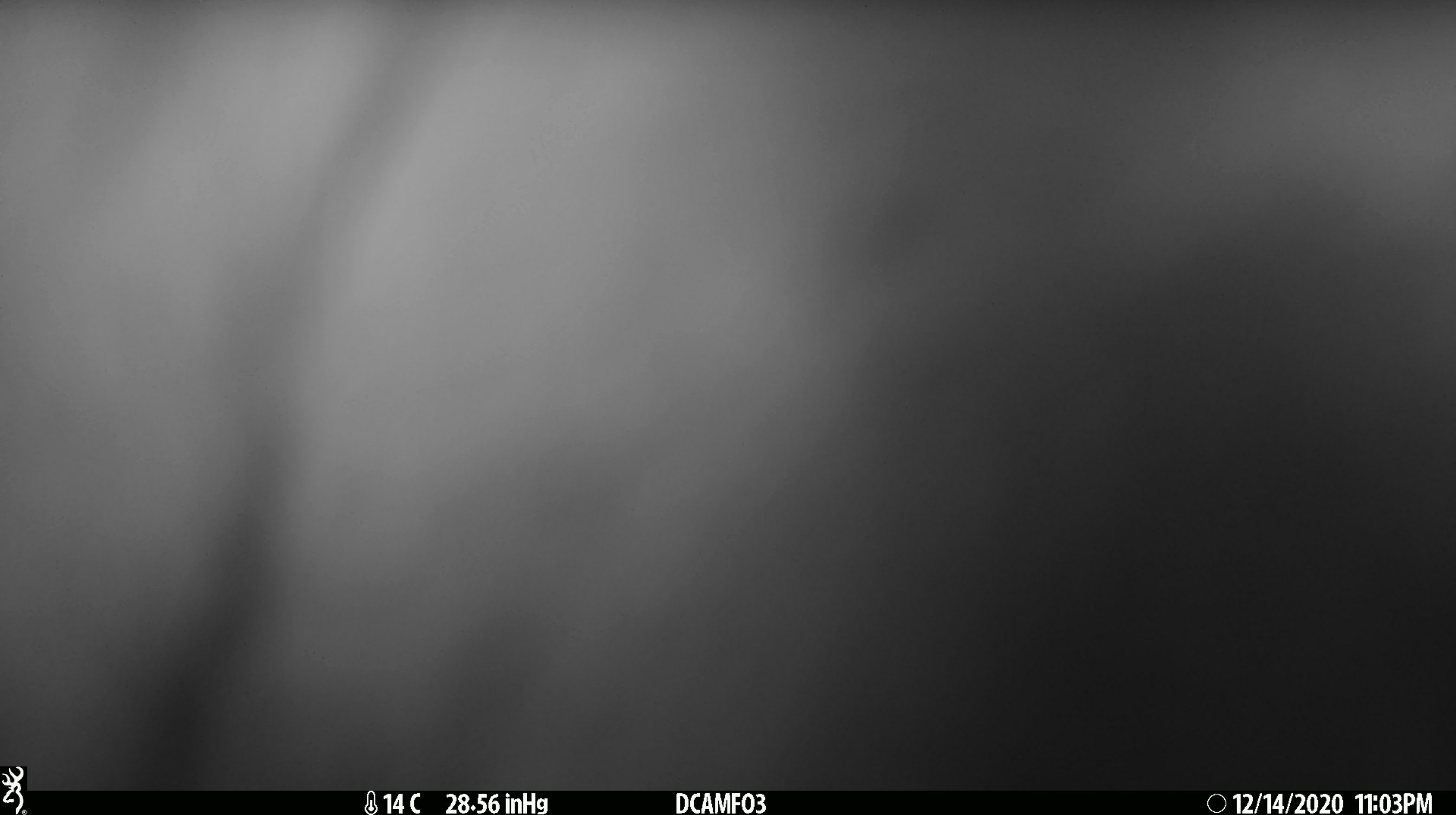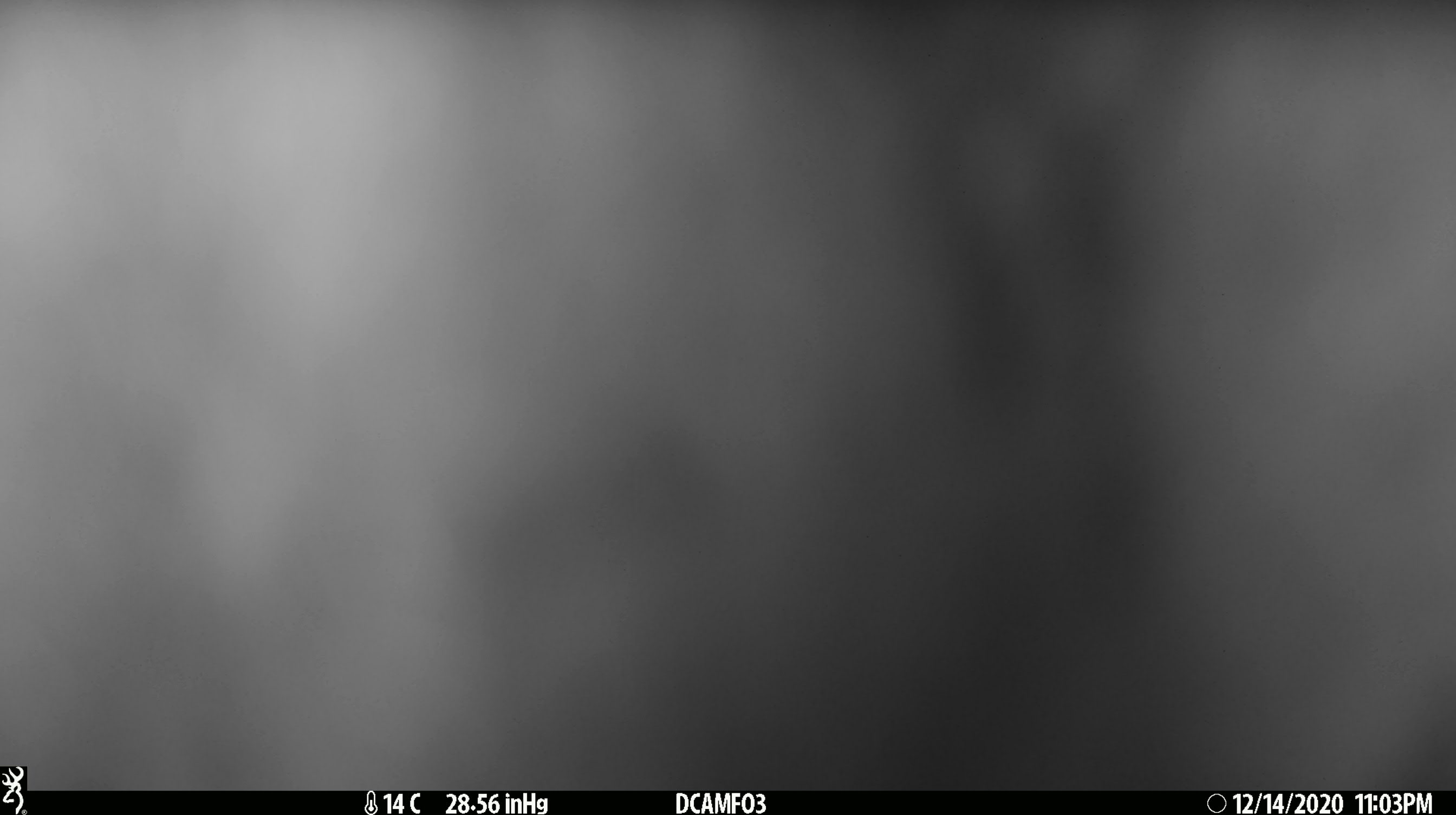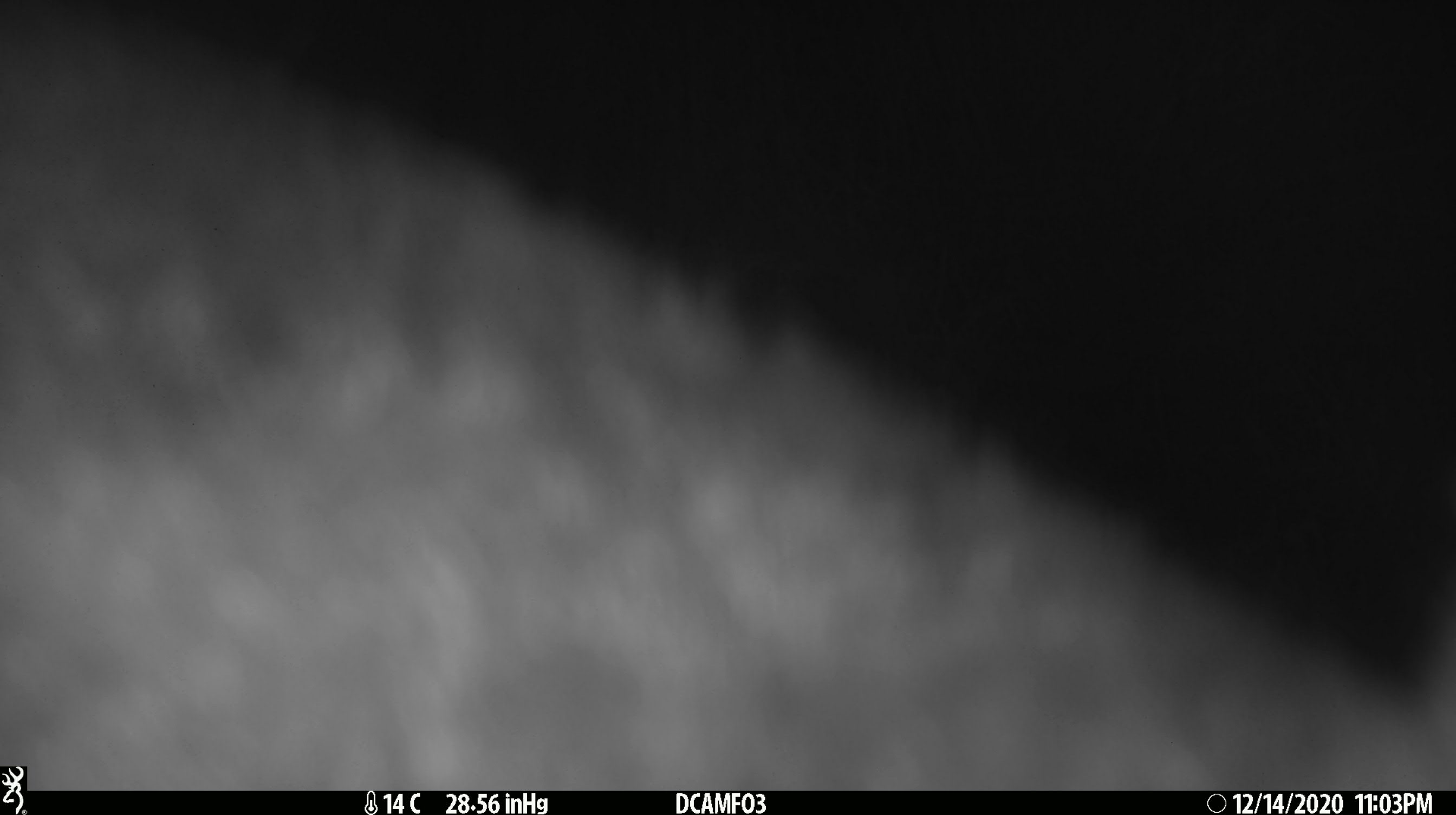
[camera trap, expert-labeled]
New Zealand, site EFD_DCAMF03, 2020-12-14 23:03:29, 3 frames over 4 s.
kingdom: Animalia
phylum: Chordata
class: Mammalia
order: Diprotodontia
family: Phalangeridae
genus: Trichosurus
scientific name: Trichosurus vulpecula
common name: common brushtail possum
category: possum